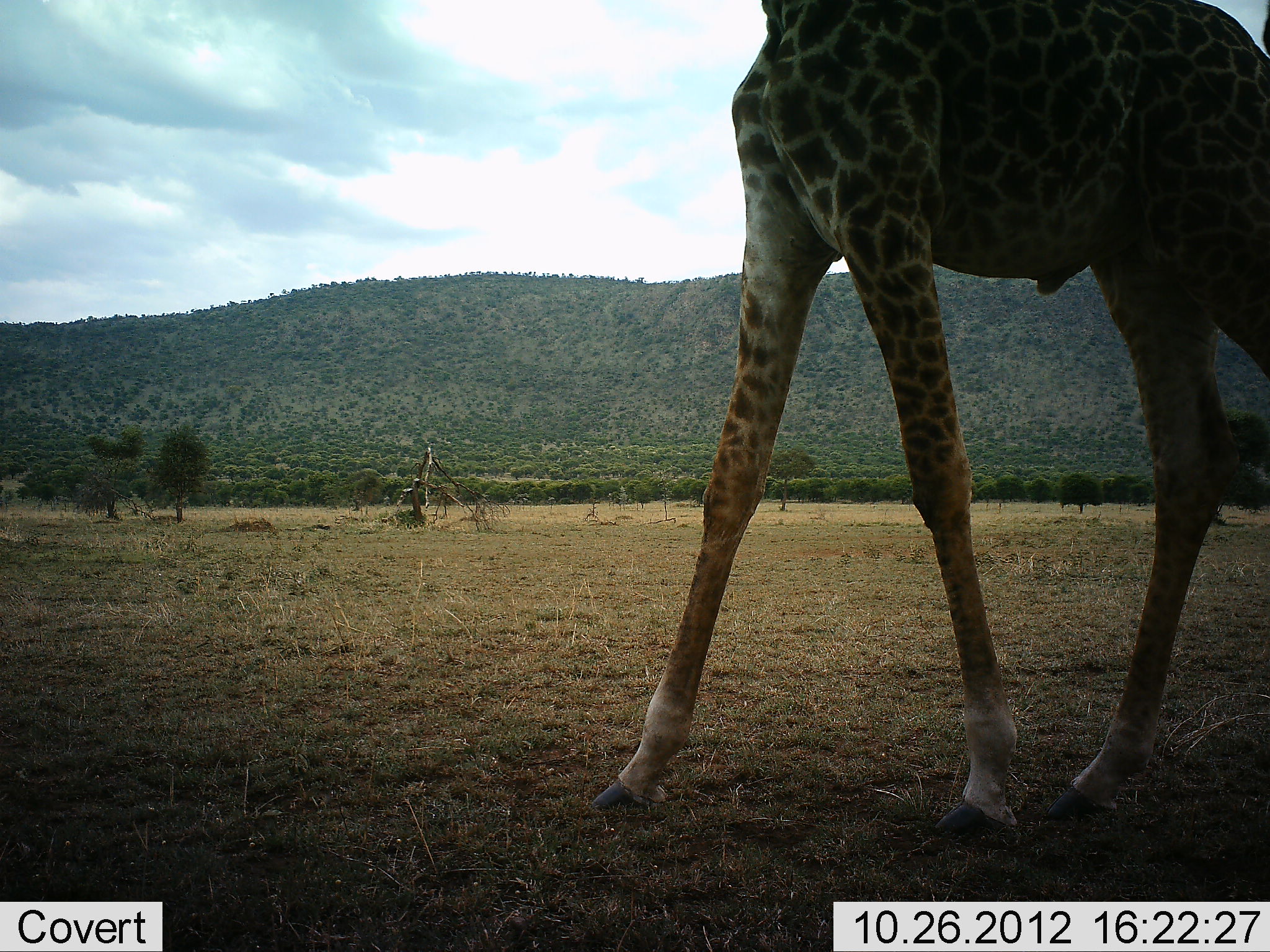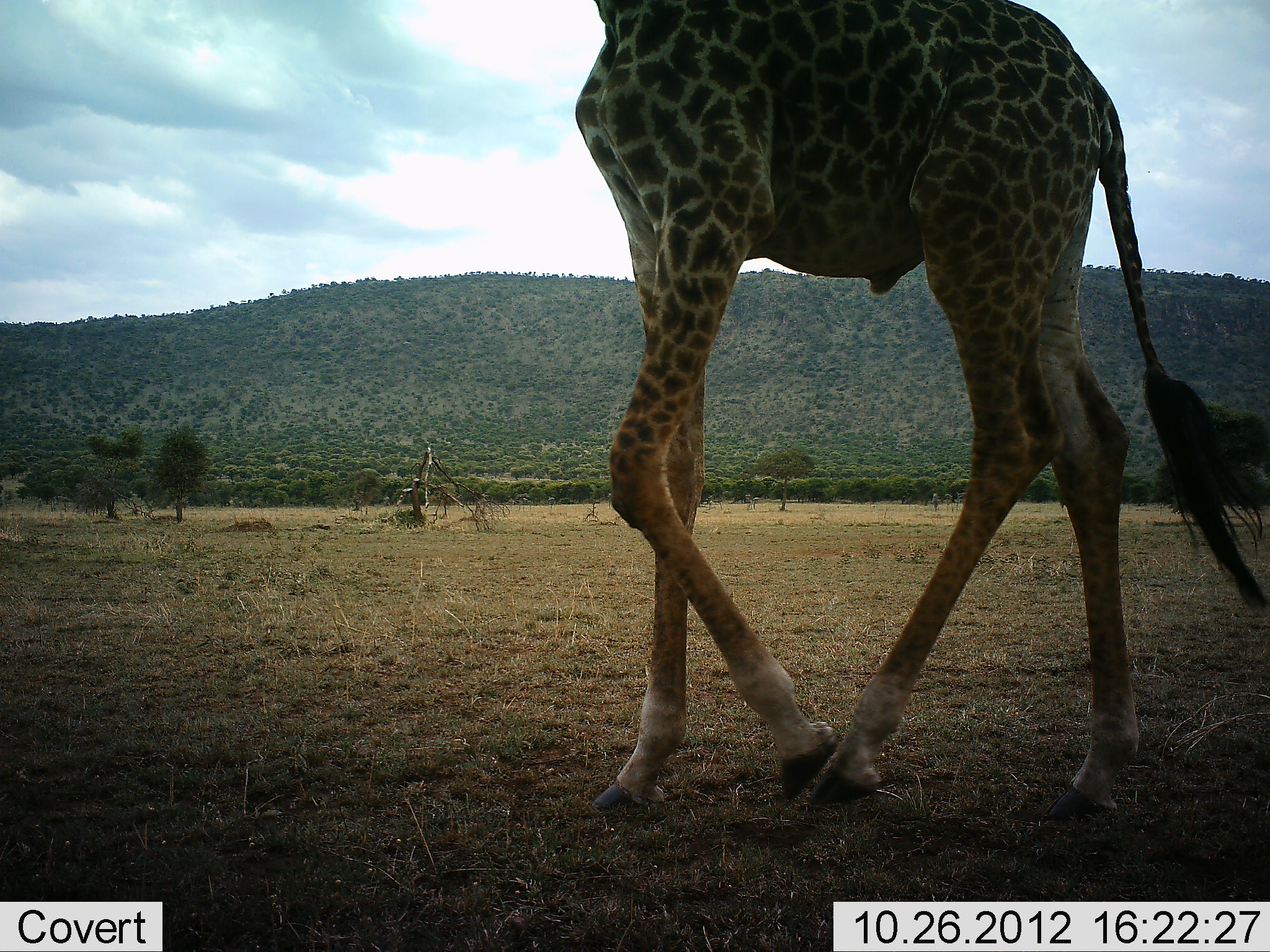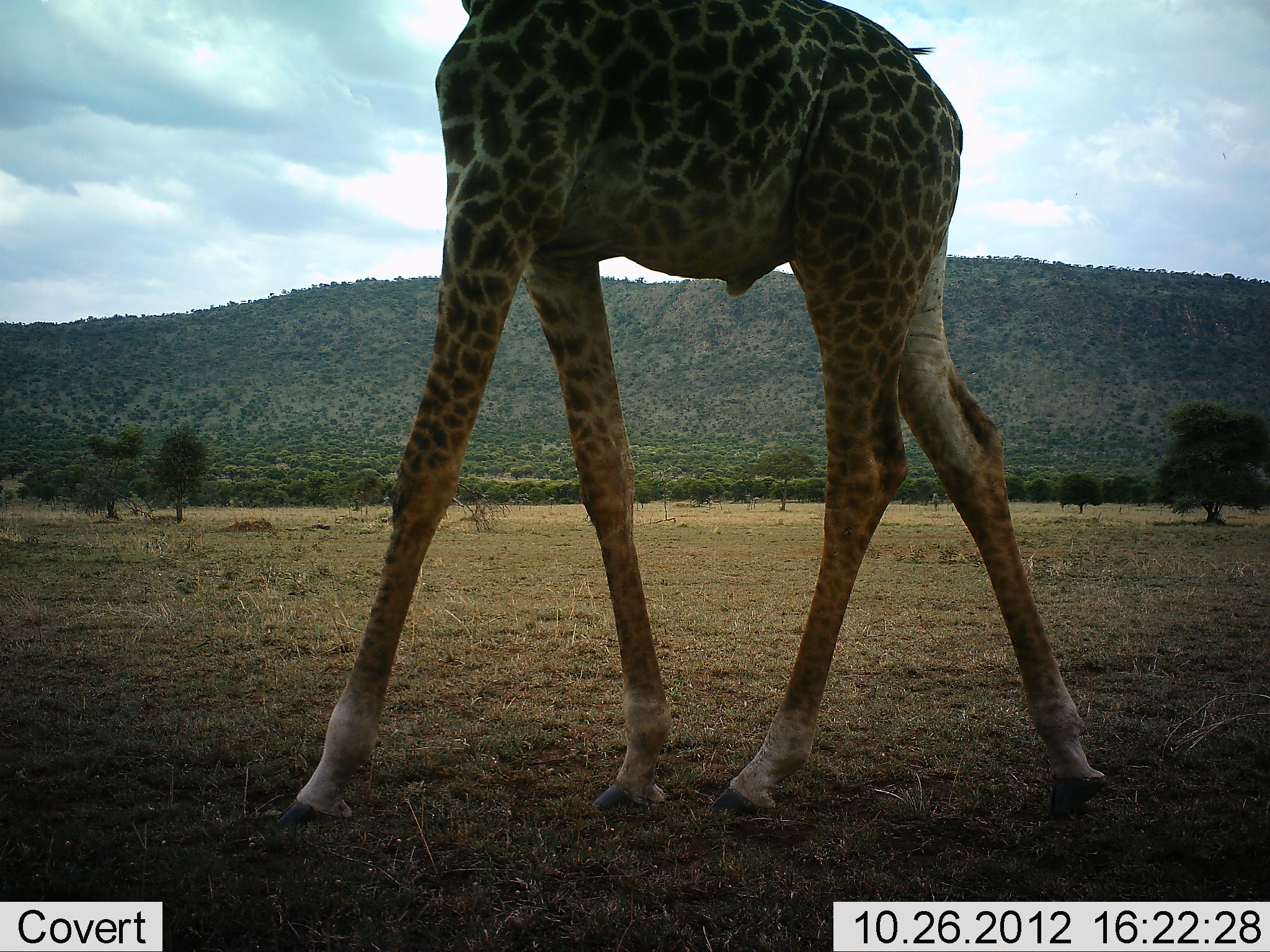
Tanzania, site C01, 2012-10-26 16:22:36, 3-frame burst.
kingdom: Animalia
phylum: Chordata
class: Mammalia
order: Artiodactyla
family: Giraffidae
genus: Giraffa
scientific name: Giraffa camelopardalis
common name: giraffe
Giraffe (Giraffa camelopardalis), count 1. Behavior (volunteer vote fractions): standing 80%, resting 0%, moving 20%, interacting 0%. Young present (vote fraction): 0%. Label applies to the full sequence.